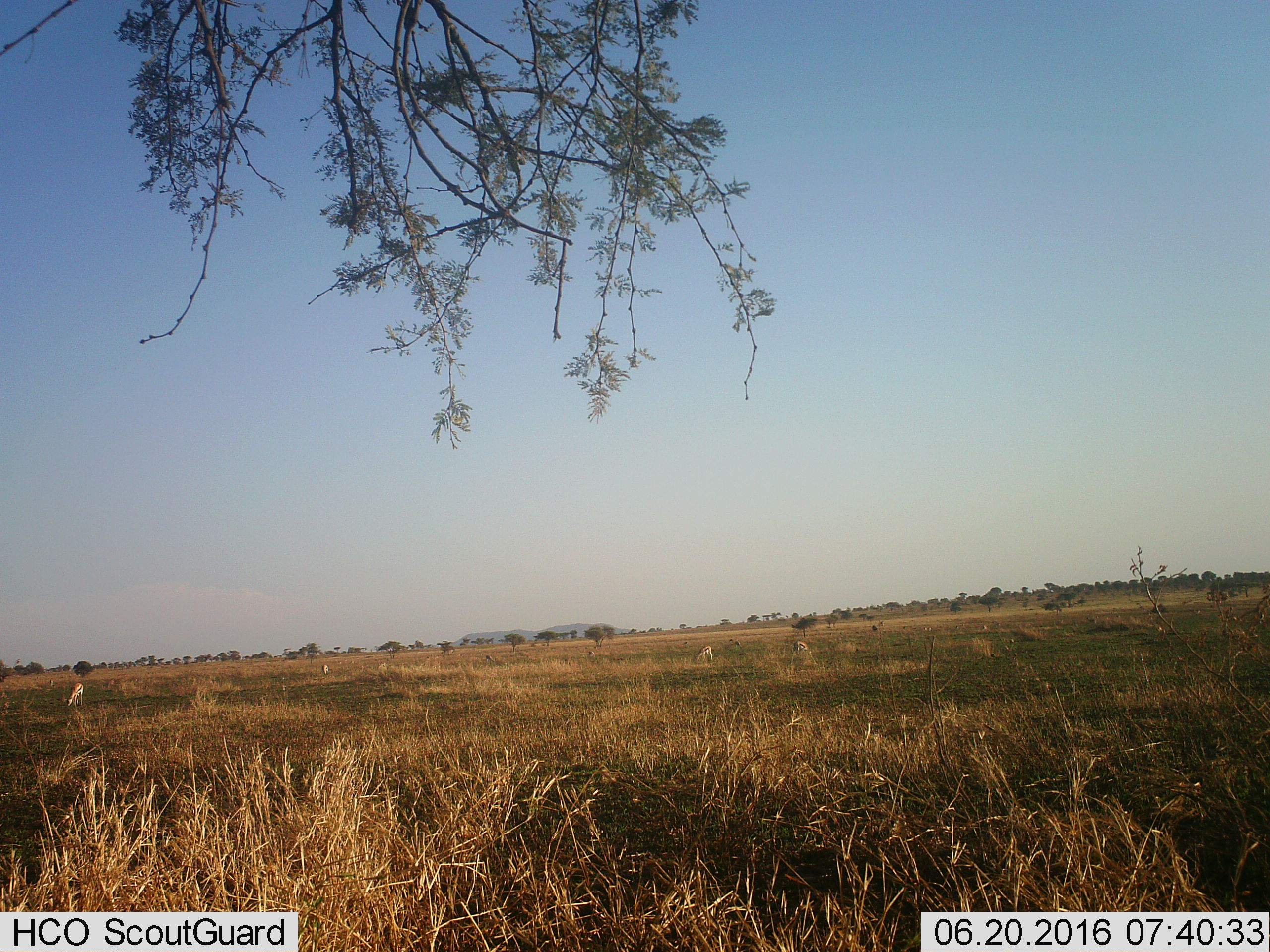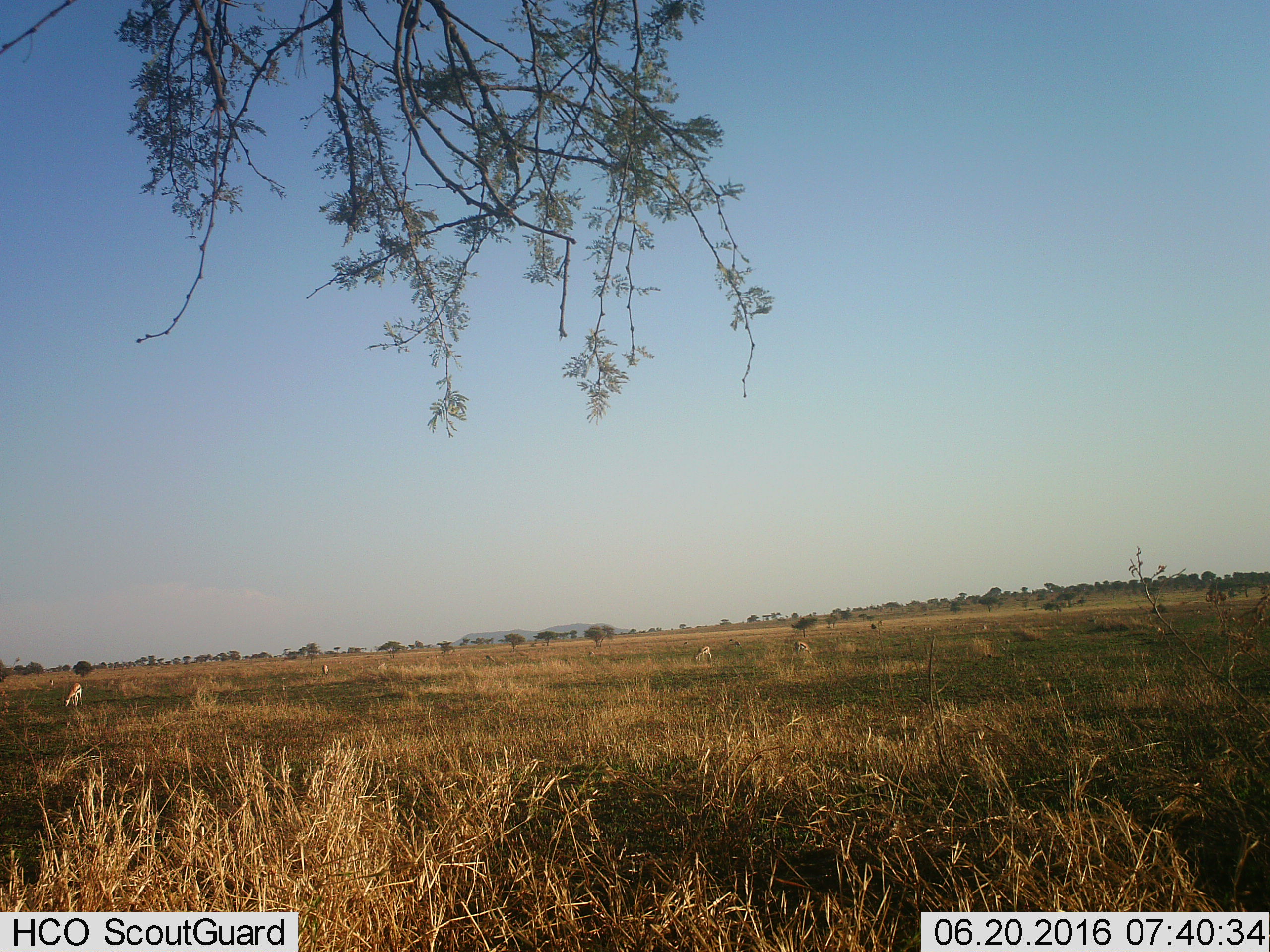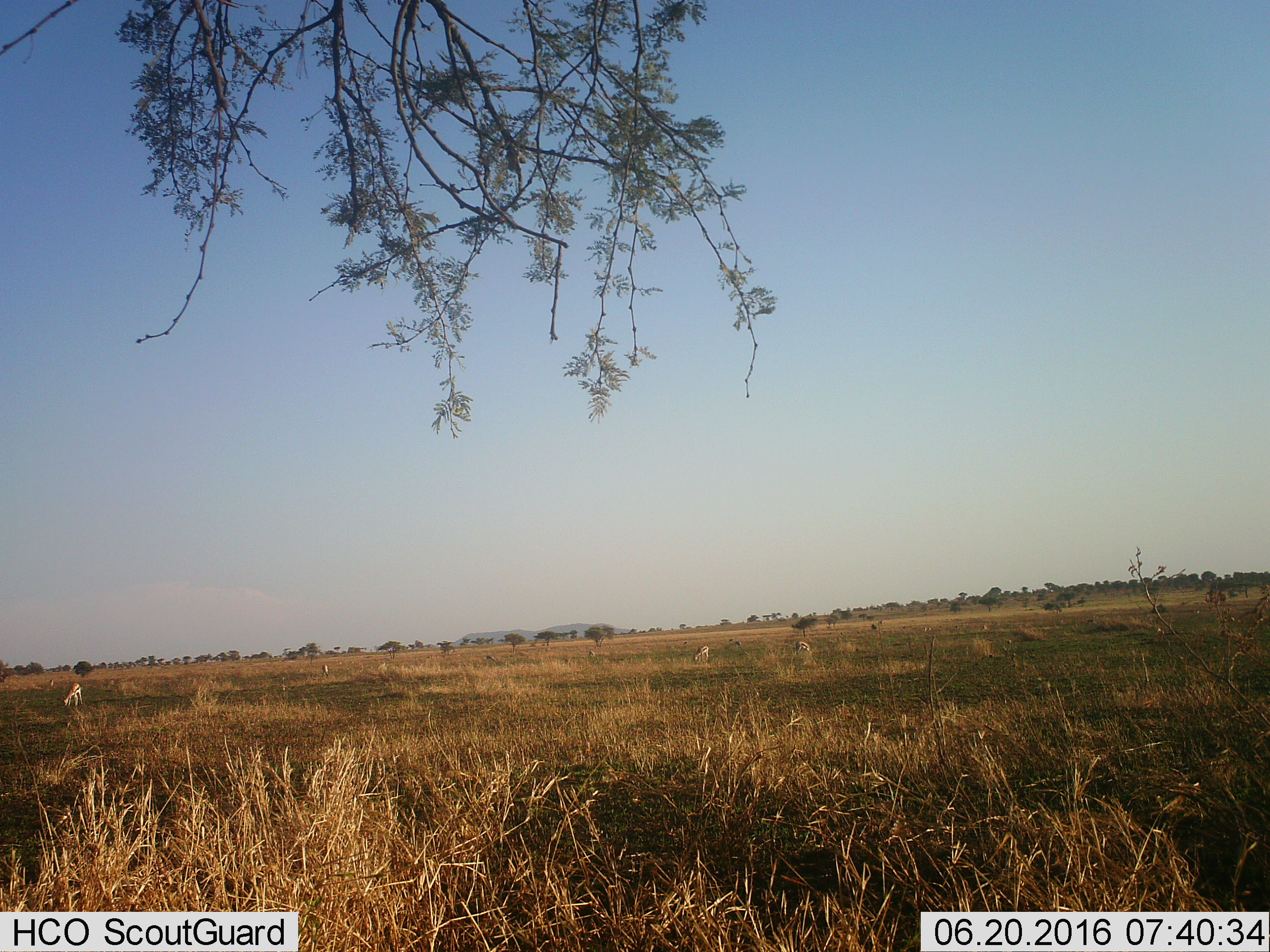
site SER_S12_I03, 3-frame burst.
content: unidentified animal